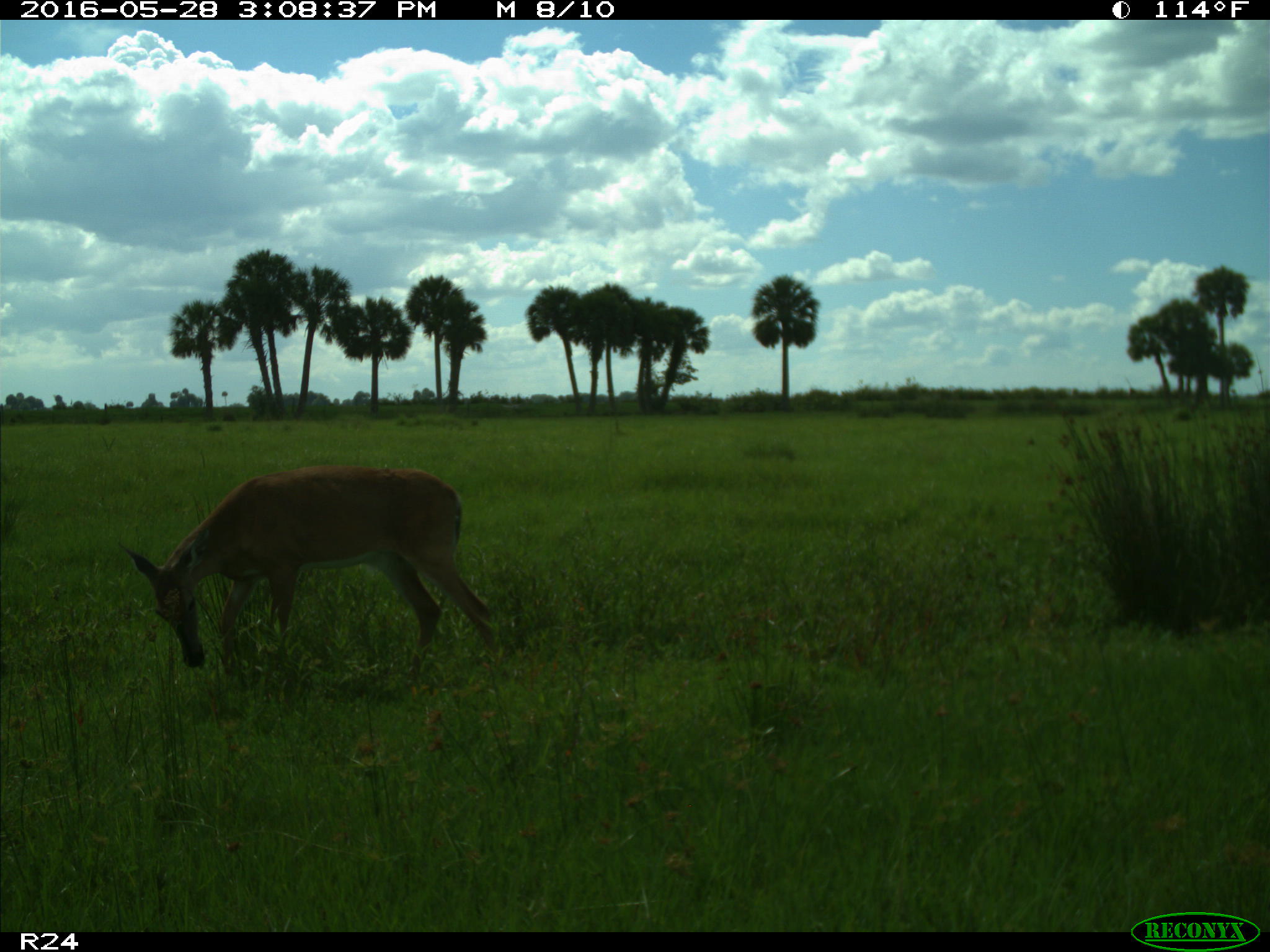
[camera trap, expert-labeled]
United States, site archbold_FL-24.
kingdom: Animalia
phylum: Chordata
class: Mammalia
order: Artiodactyla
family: Cervidae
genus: Odocoileus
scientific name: Odocoileus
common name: deer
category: unidentified deer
Unidentified deer (deer) (Odocoileus).